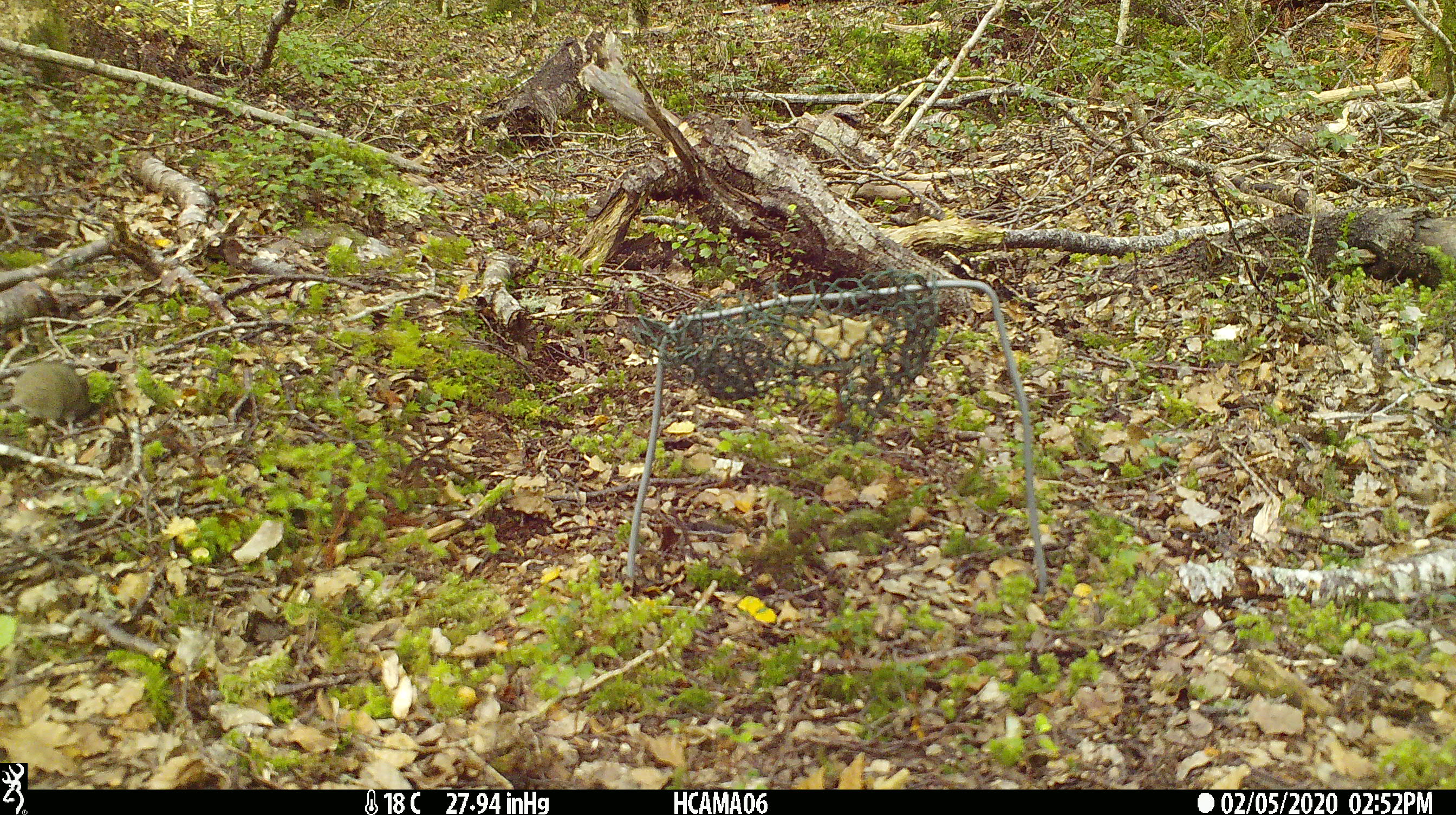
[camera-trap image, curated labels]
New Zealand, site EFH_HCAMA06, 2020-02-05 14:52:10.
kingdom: Animalia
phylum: Chordata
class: Mammalia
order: Rodentia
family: Muridae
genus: Mus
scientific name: Mus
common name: mouse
Mouse (Mus).